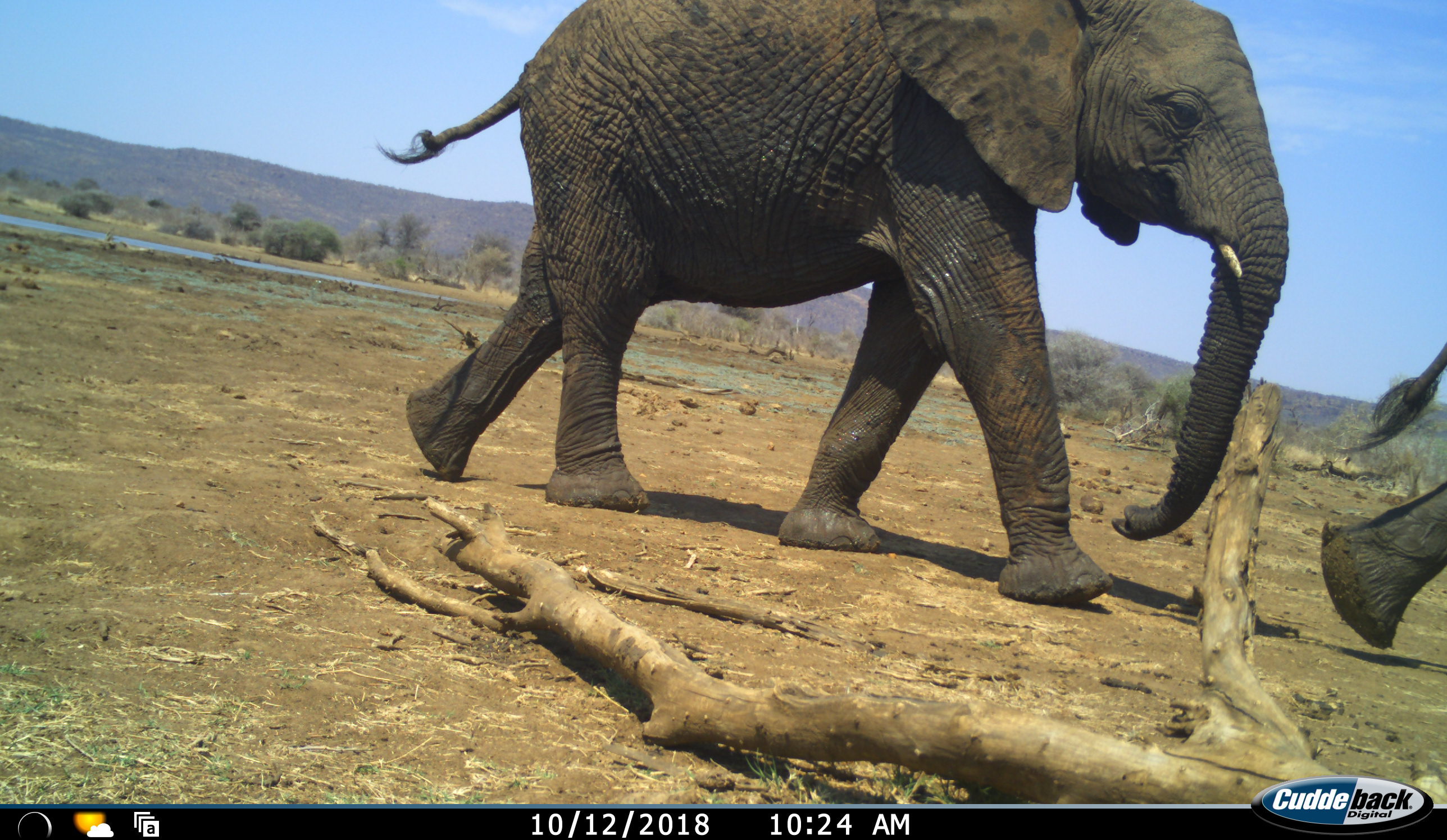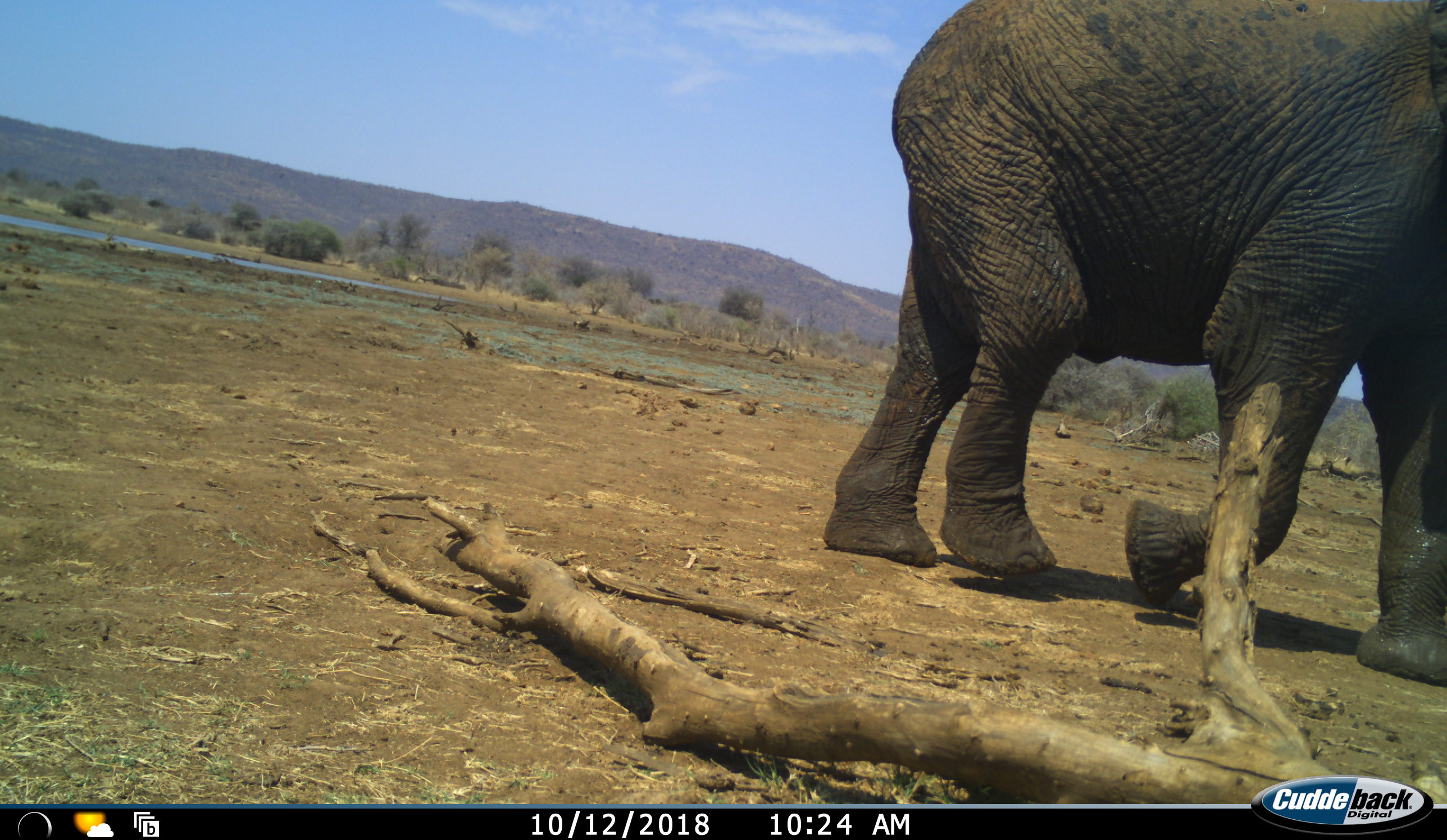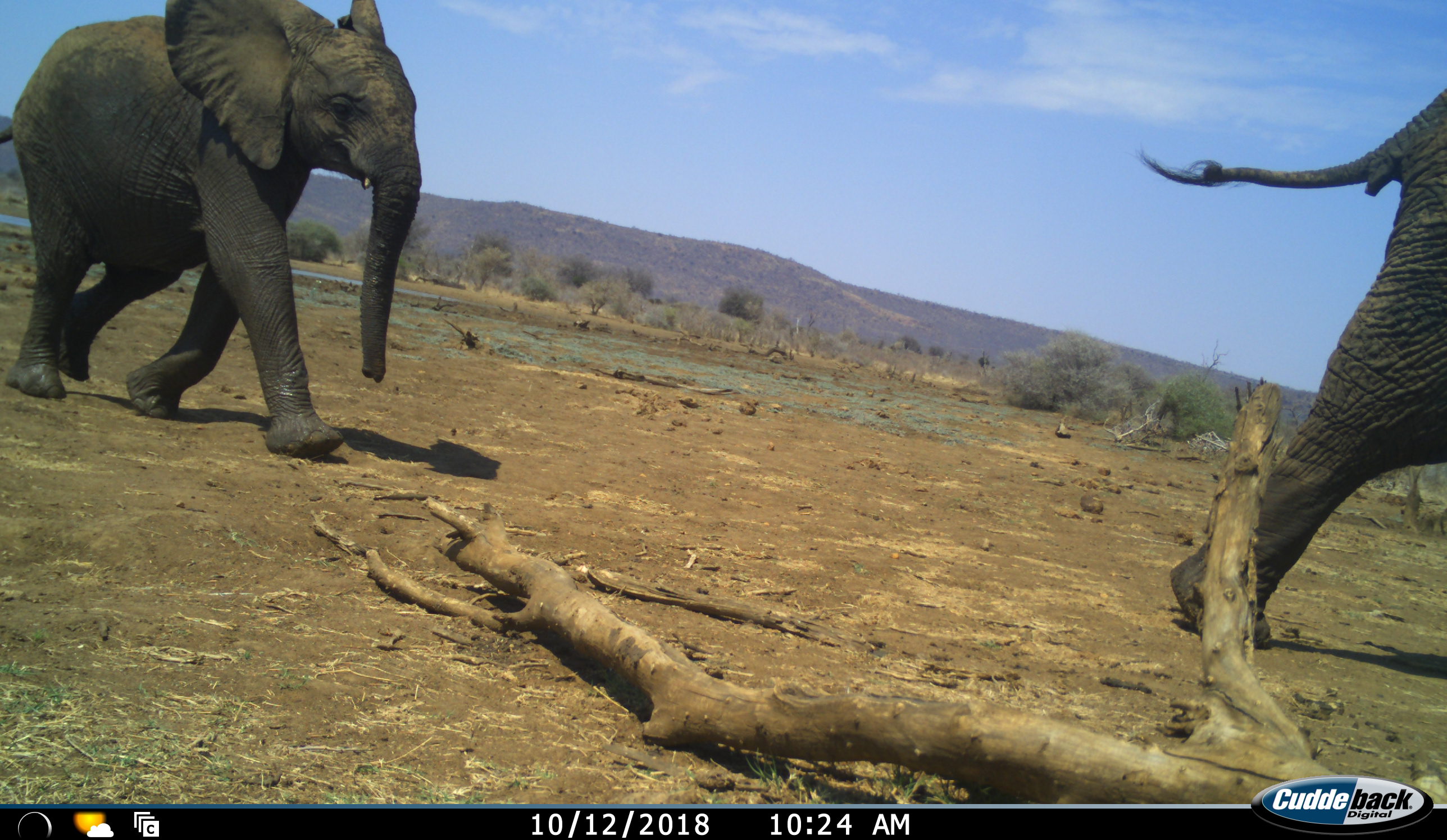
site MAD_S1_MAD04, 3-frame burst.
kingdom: Animalia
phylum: Chordata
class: Mammalia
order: Proboscidea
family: Elephantidae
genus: Loxodonta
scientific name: Loxodonta africana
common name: african bush elephant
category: elephant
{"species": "elephant (african bush elephant) (Loxodonta africana)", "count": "3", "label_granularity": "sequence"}